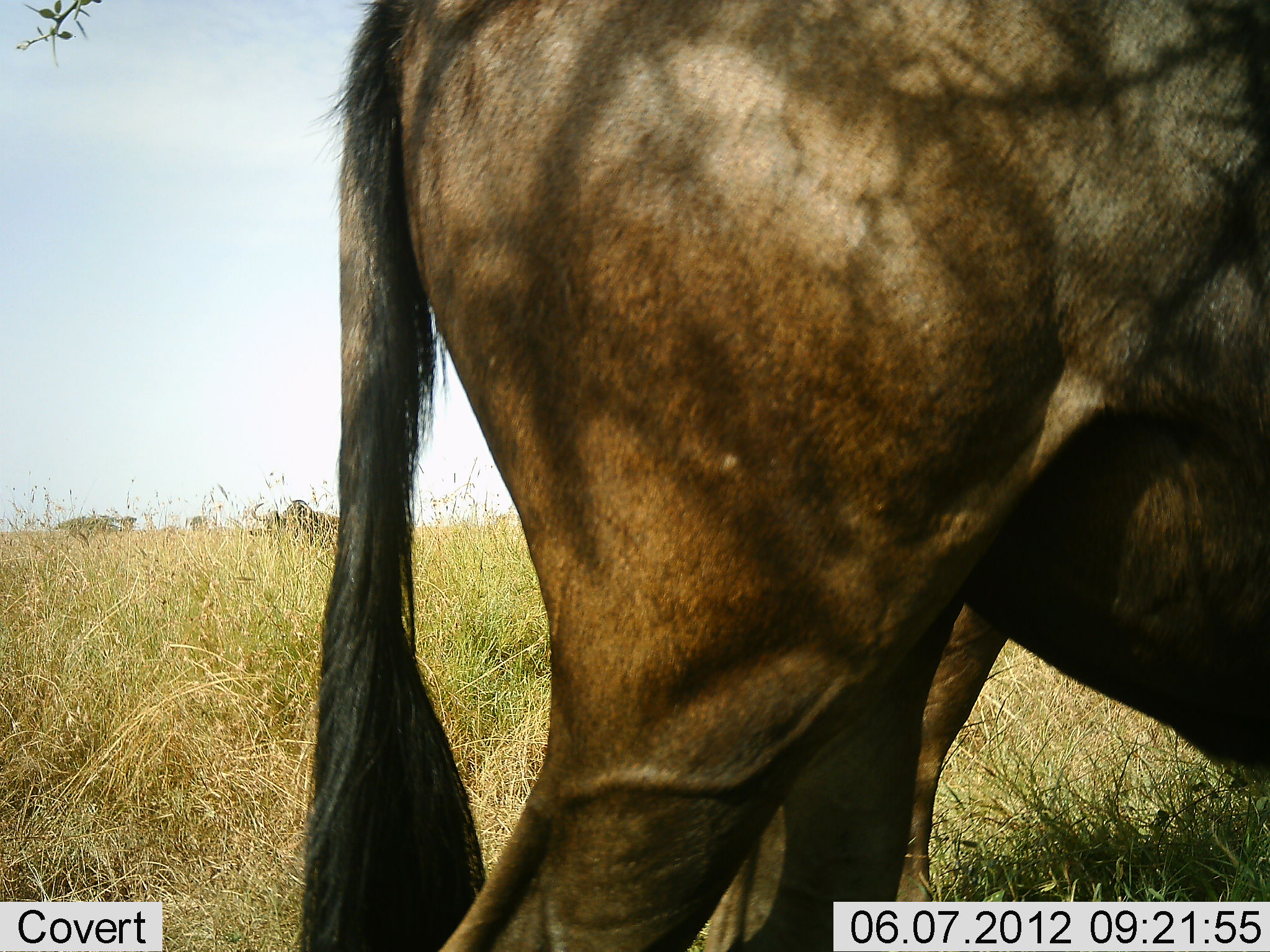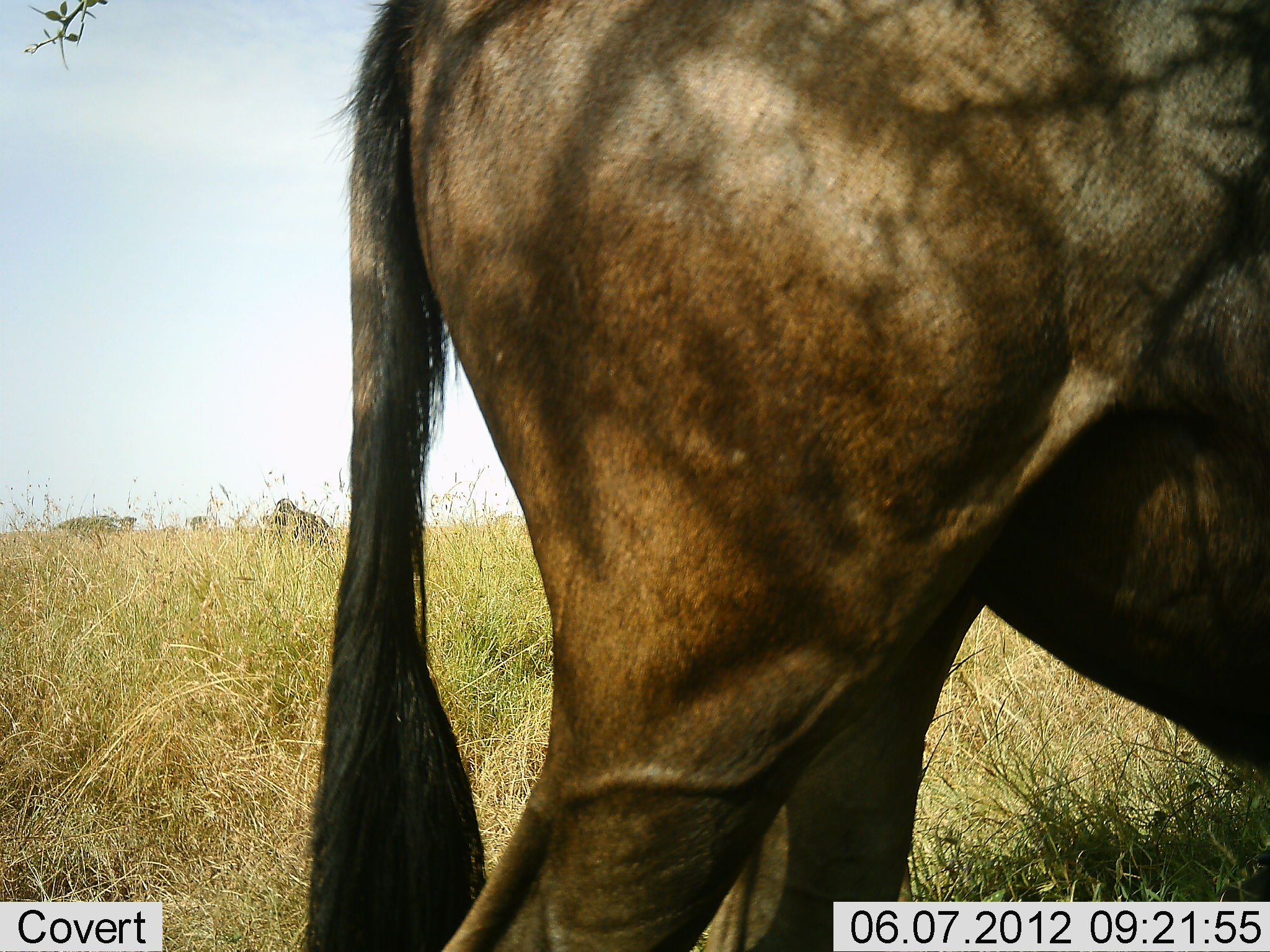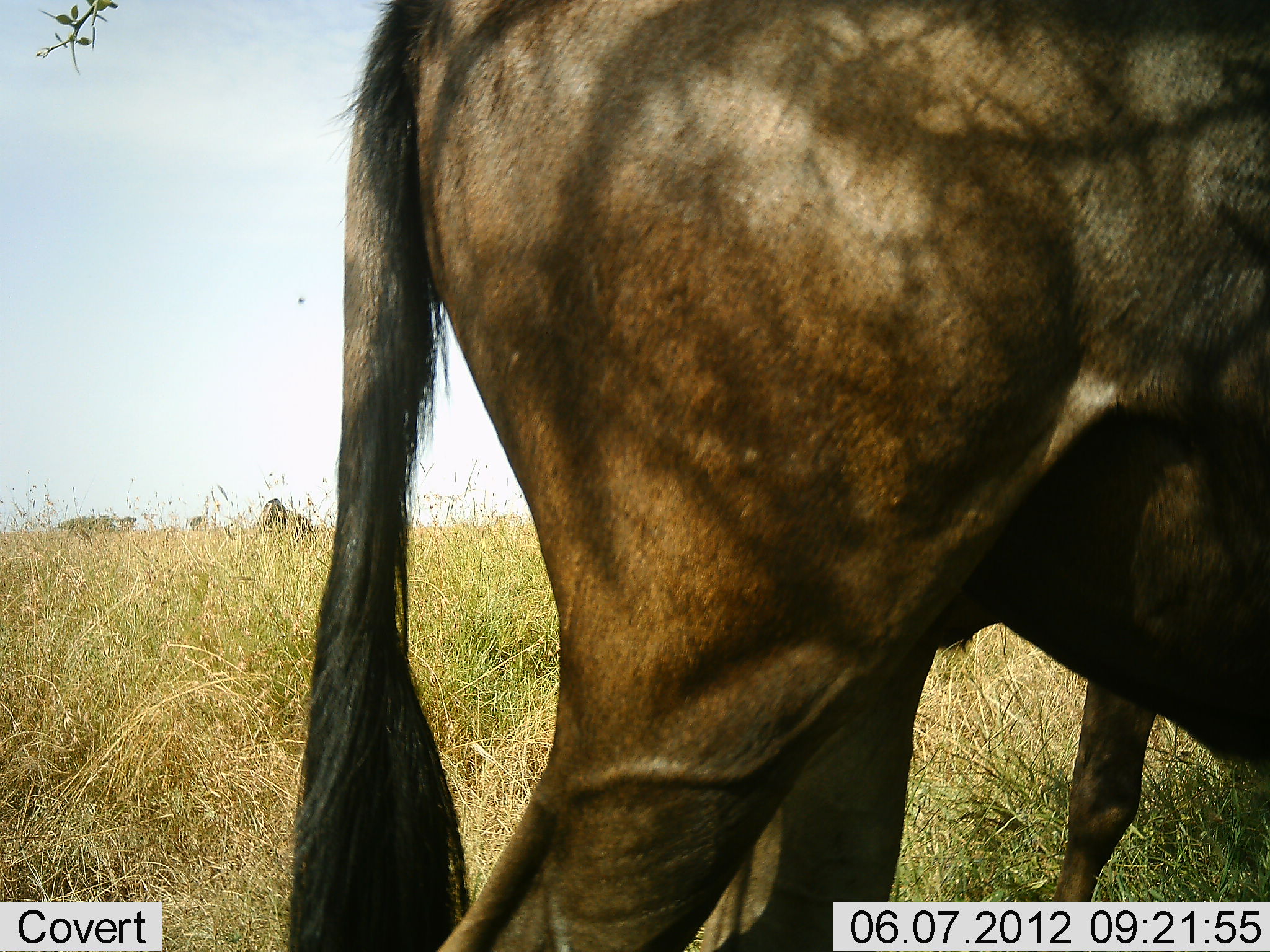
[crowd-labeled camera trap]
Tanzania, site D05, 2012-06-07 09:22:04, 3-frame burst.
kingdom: Animalia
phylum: Chordata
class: Mammalia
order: Artiodactyla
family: Bovidae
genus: Connochaetes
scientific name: Connochaetes taurinus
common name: blue wildebeest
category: wildebeest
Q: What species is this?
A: Wildebeest (blue wildebeest) (Connochaetes taurinus).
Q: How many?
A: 2.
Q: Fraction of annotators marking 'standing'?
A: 100%.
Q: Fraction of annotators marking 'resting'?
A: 0%.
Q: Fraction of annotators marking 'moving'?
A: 10%.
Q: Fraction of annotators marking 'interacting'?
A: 0%.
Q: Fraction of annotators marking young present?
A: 10%.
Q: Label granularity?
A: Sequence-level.